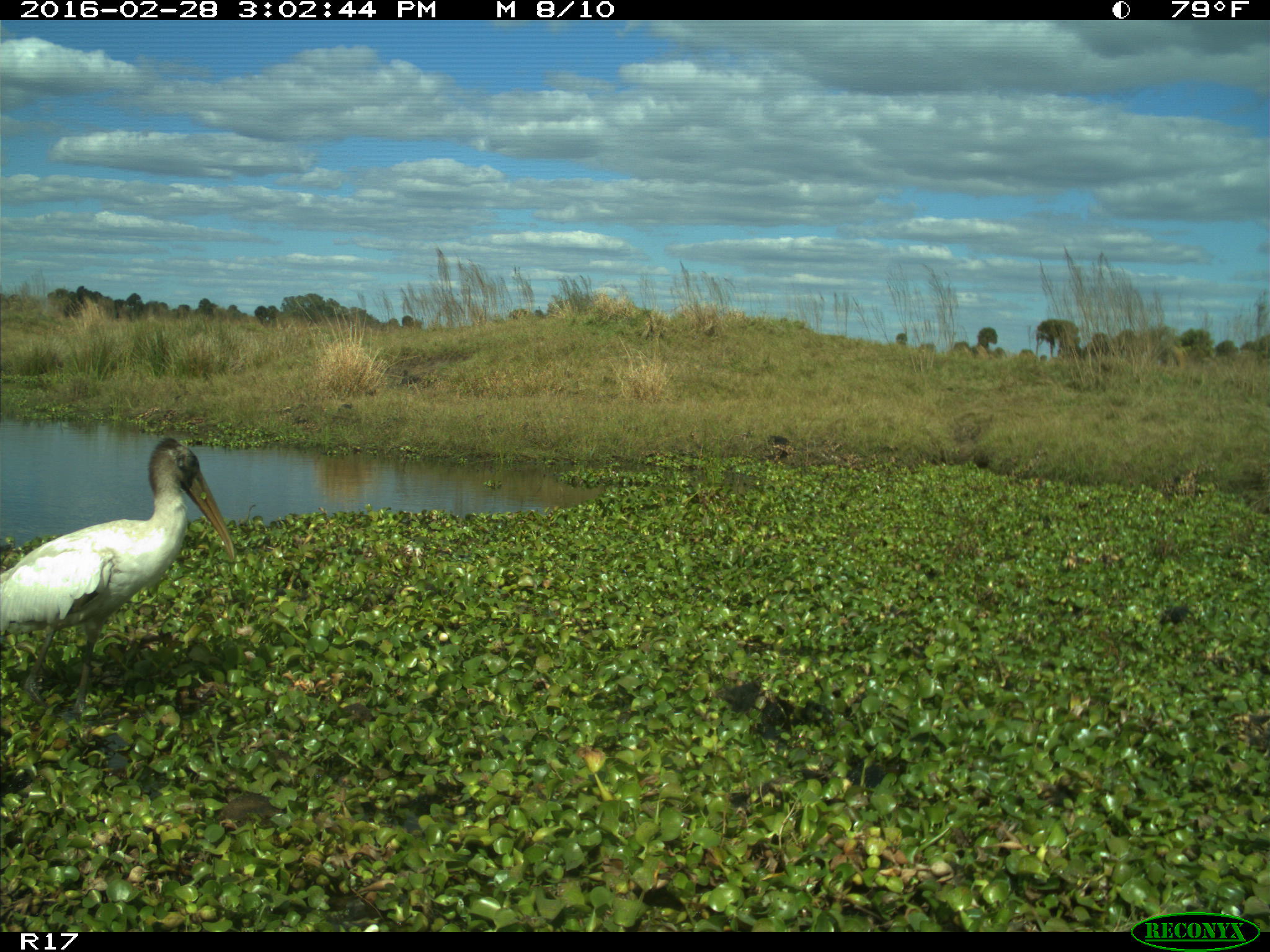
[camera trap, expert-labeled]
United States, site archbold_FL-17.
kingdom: Animalia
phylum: Chordata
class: Aves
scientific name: Aves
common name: birds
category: unidentified bird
Unidentified bird (birds) (Aves).